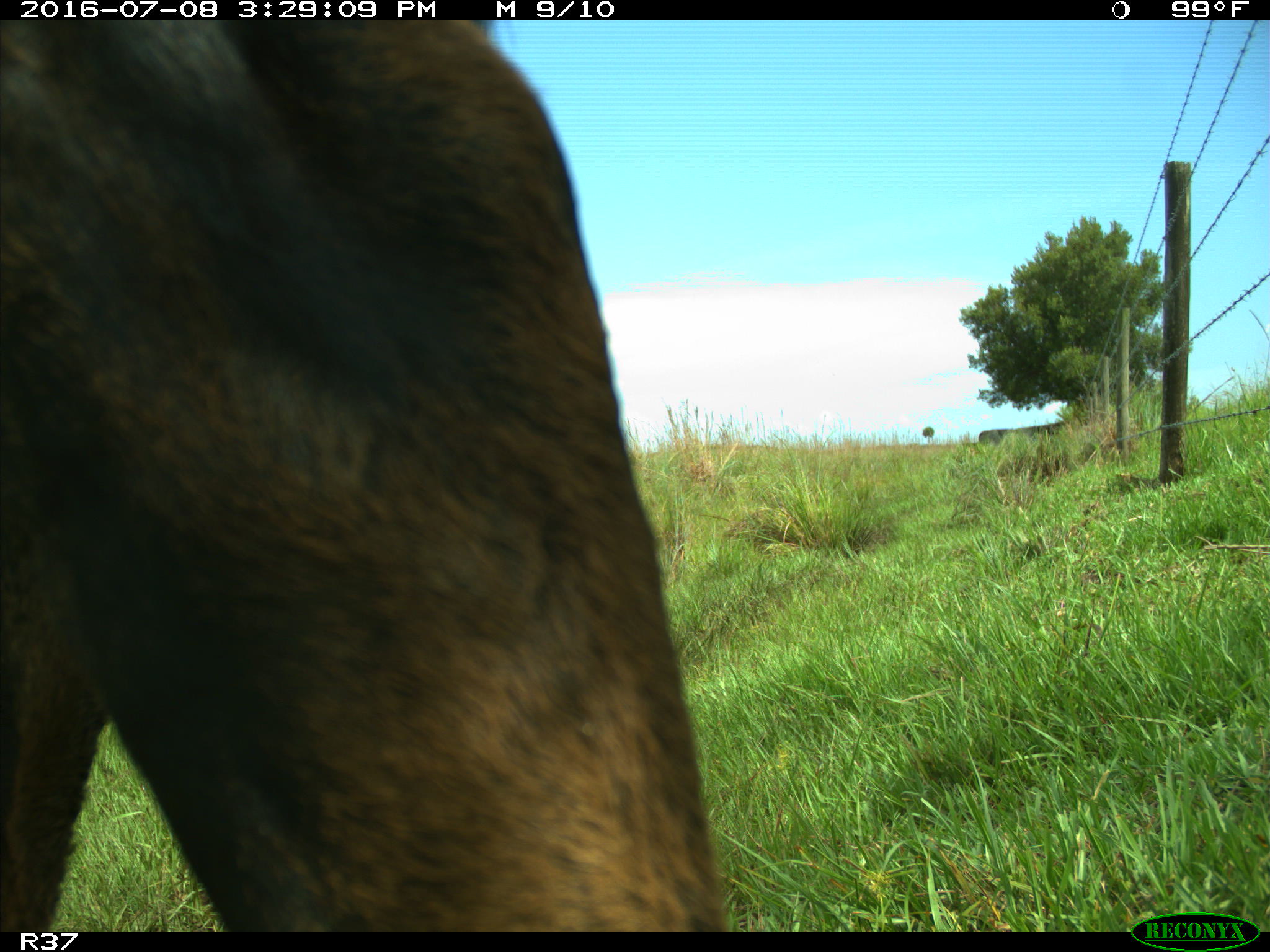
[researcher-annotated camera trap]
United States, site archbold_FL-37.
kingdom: Animalia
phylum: Chordata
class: Mammalia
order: Artiodactyla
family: Bovidae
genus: Bos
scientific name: Bos taurus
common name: domestic cow